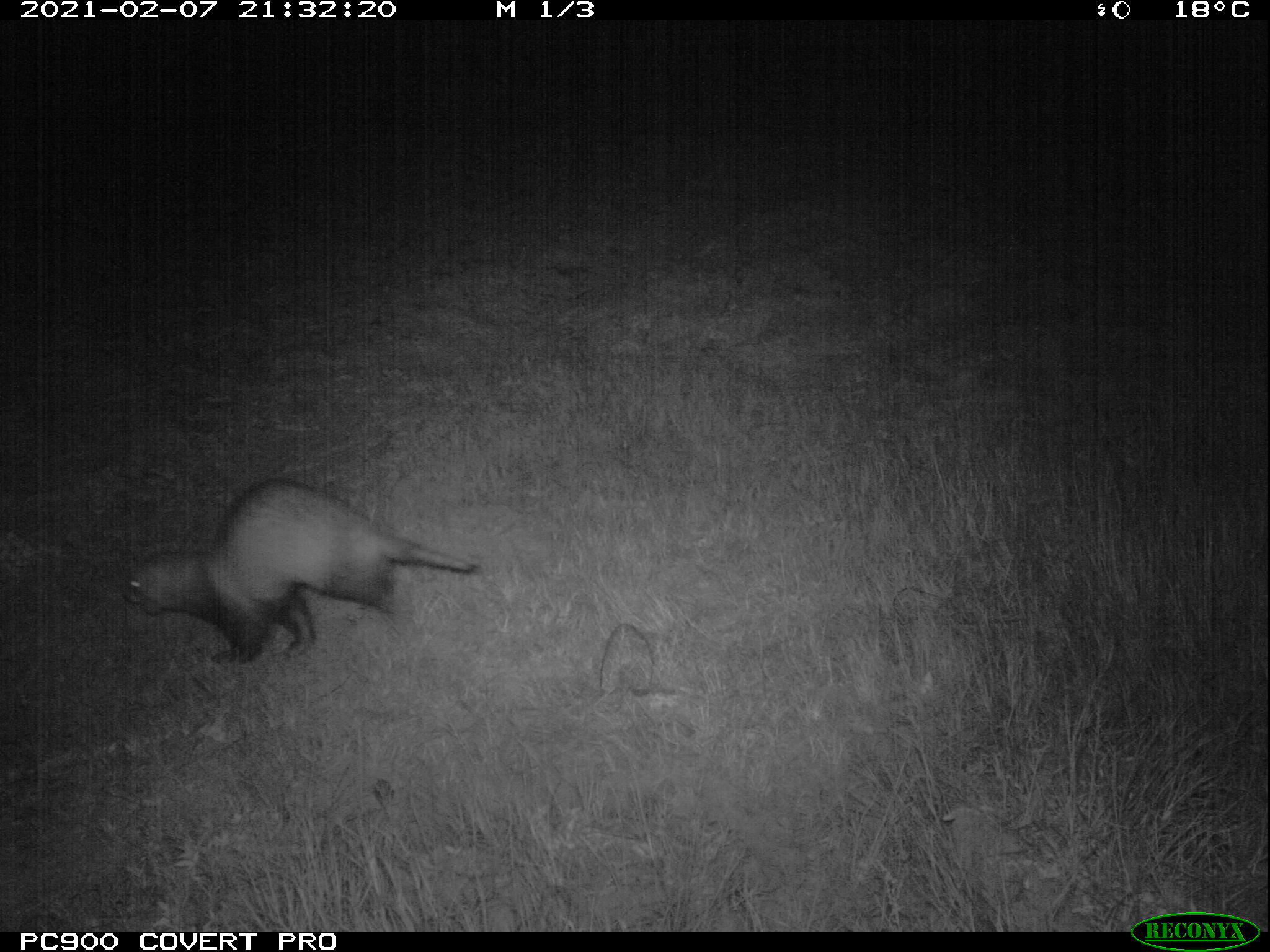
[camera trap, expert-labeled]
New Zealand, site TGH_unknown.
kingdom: Animalia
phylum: Chordata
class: Mammalia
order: Carnivora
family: Mustelidae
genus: Mustela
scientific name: Mustela furo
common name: ferret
Ferret (Mustela furo).